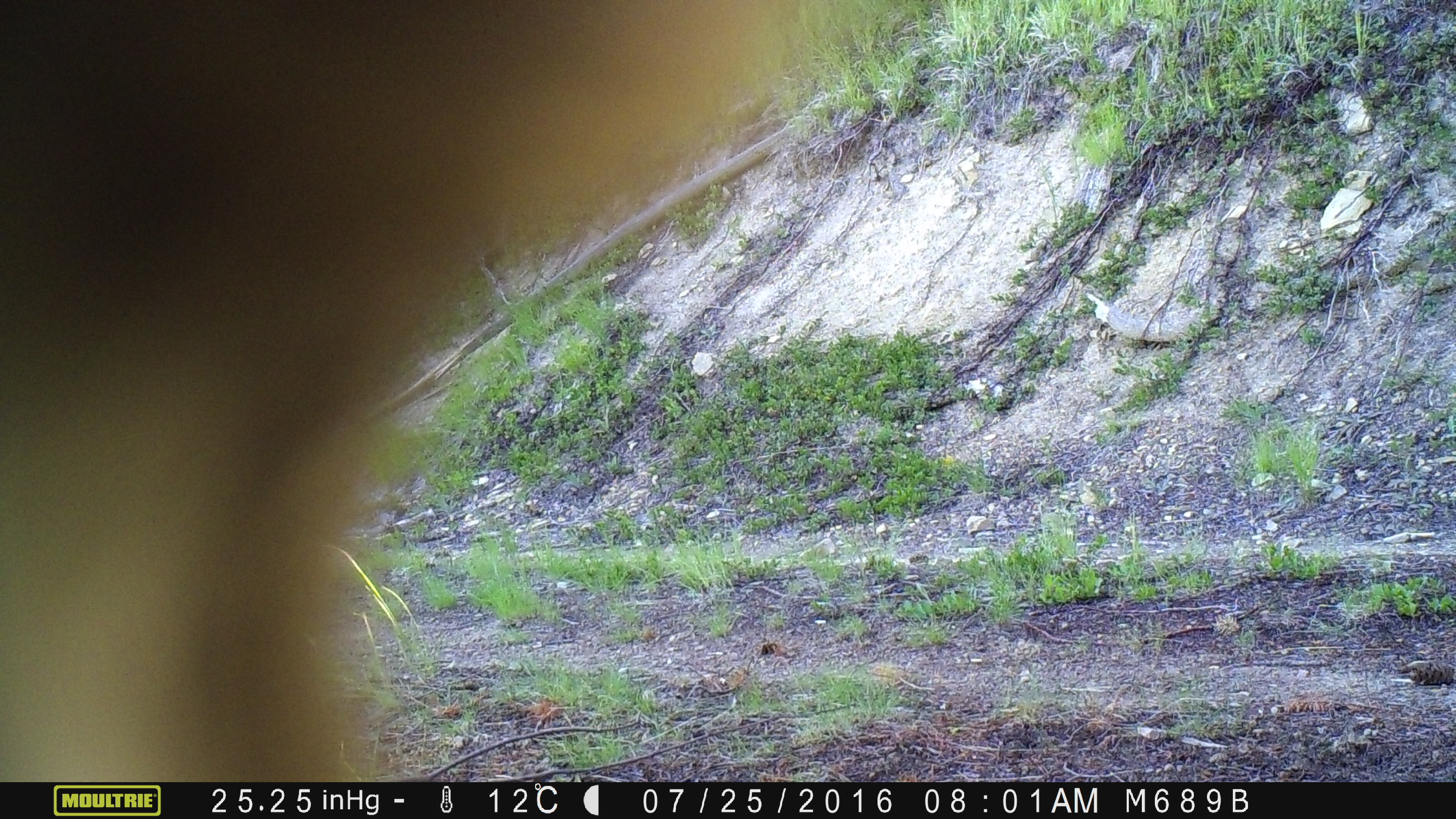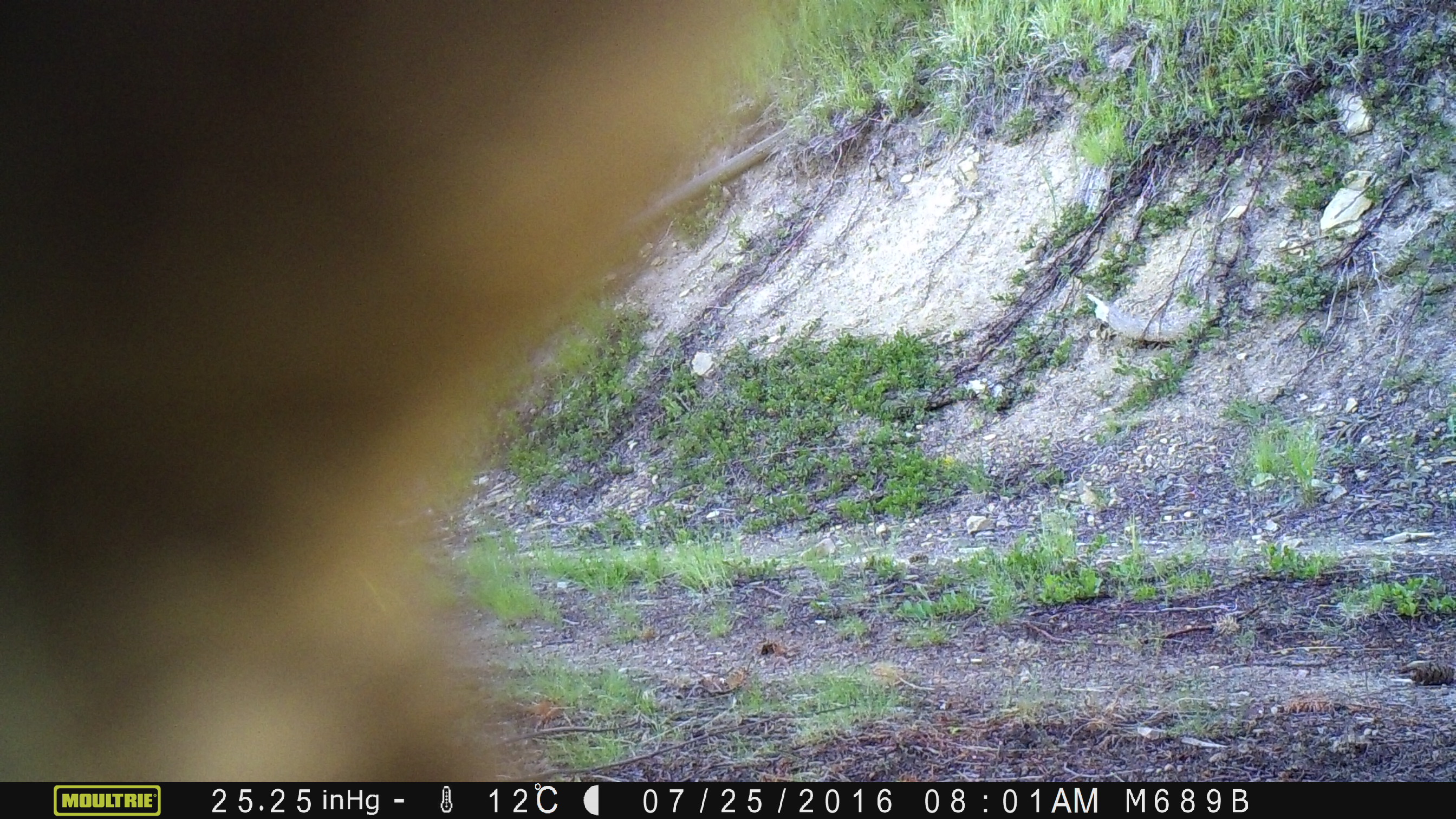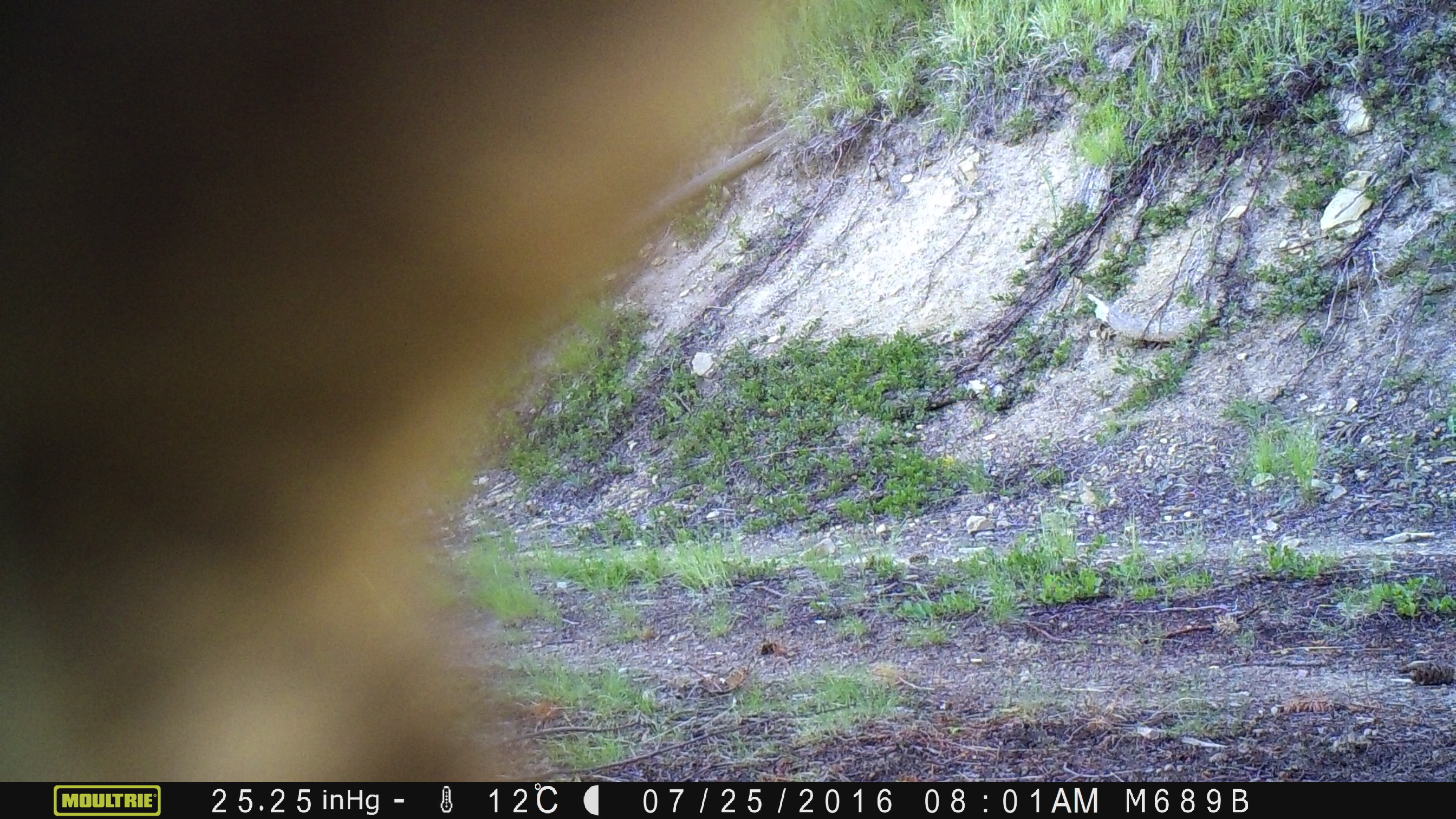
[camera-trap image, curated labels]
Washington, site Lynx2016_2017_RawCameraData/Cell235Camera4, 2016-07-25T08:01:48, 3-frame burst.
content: unidentified animal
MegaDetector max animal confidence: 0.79